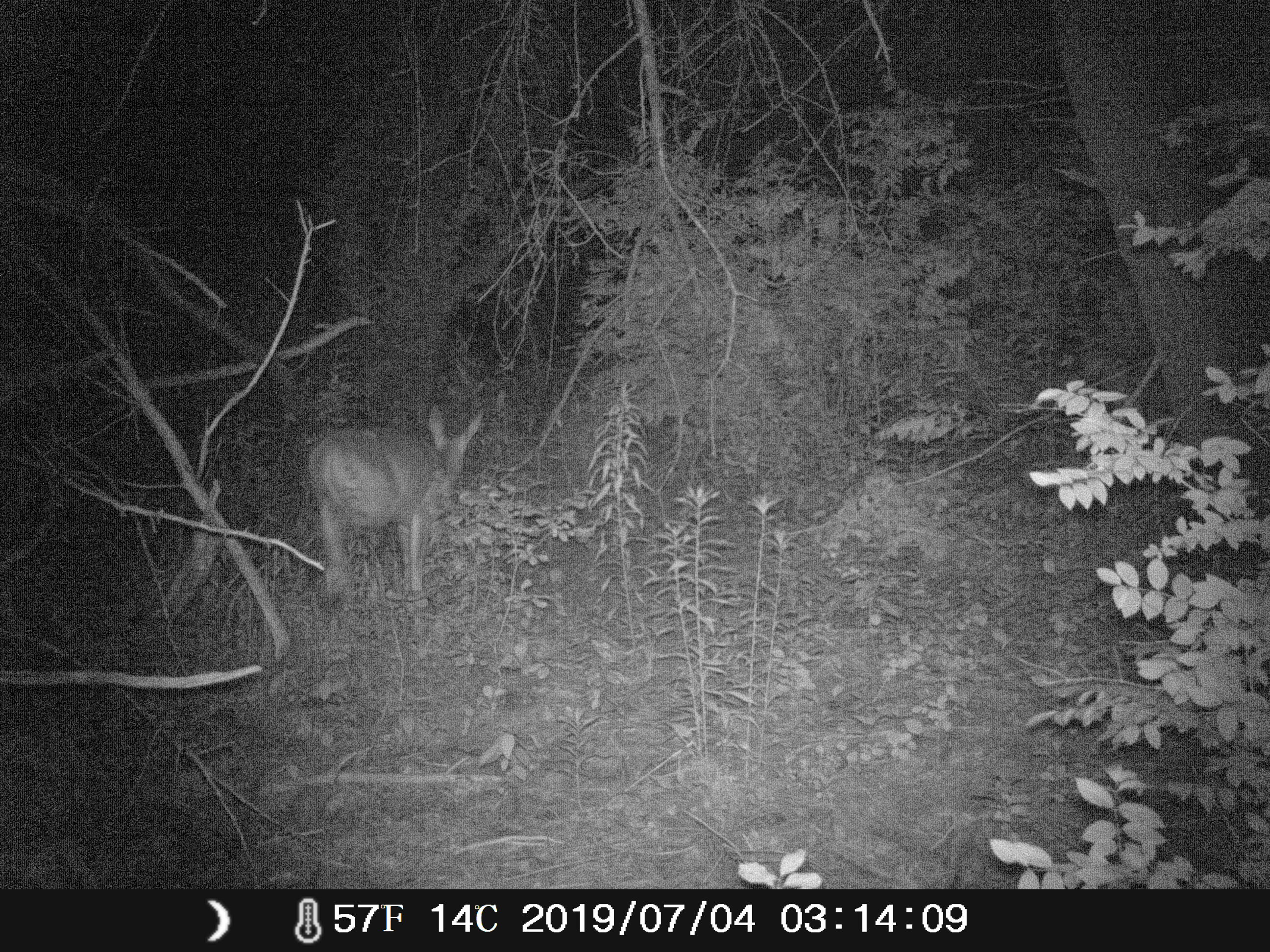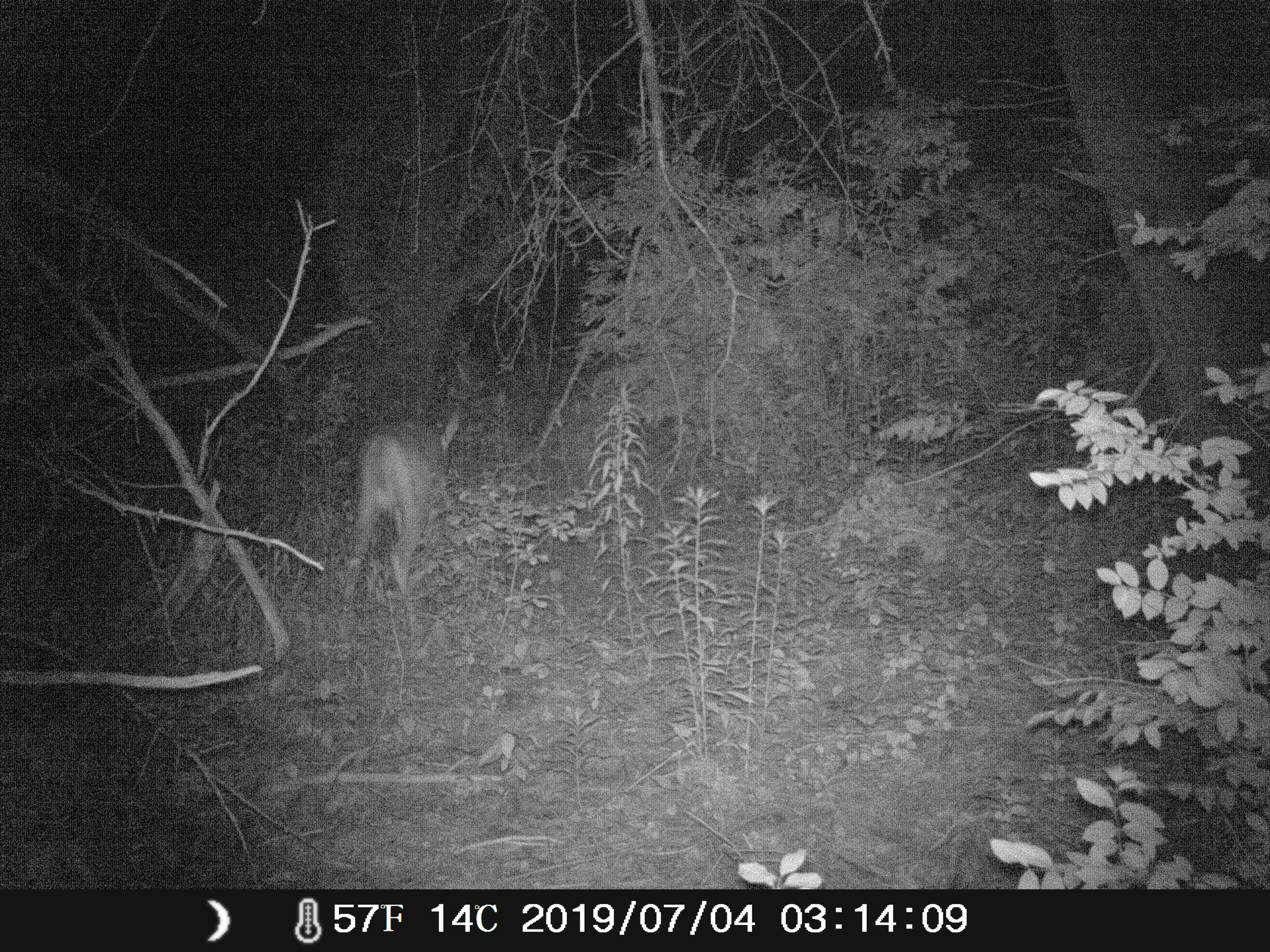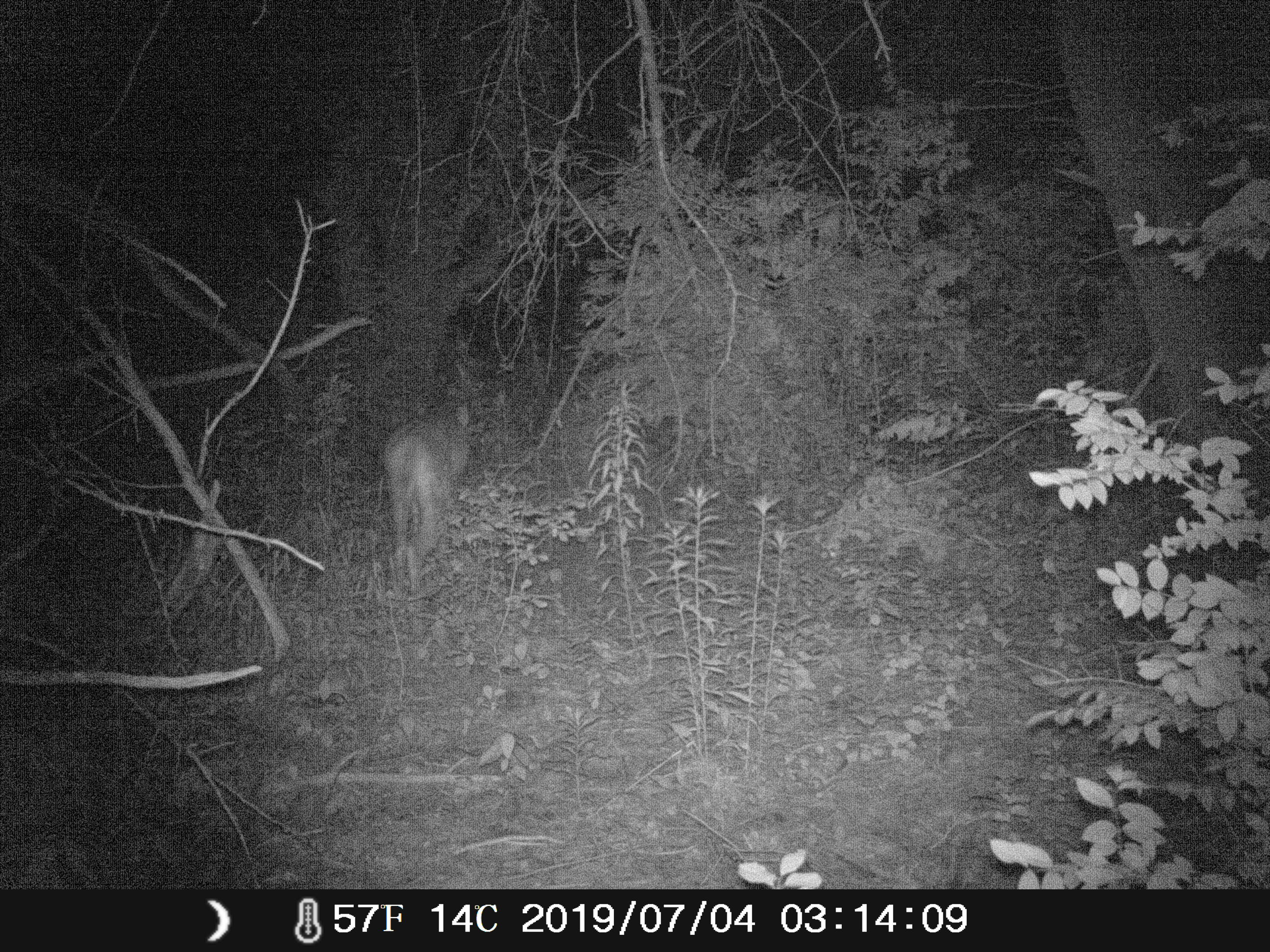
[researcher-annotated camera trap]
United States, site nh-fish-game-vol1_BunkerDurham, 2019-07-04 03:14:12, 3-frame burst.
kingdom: Animalia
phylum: Chordata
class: Mammalia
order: Artiodactyla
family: Cervidae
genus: Odocoileus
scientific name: Odocoileus virginianus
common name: white-tailed deer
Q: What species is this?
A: White-tailed deer (Odocoileus virginianus).